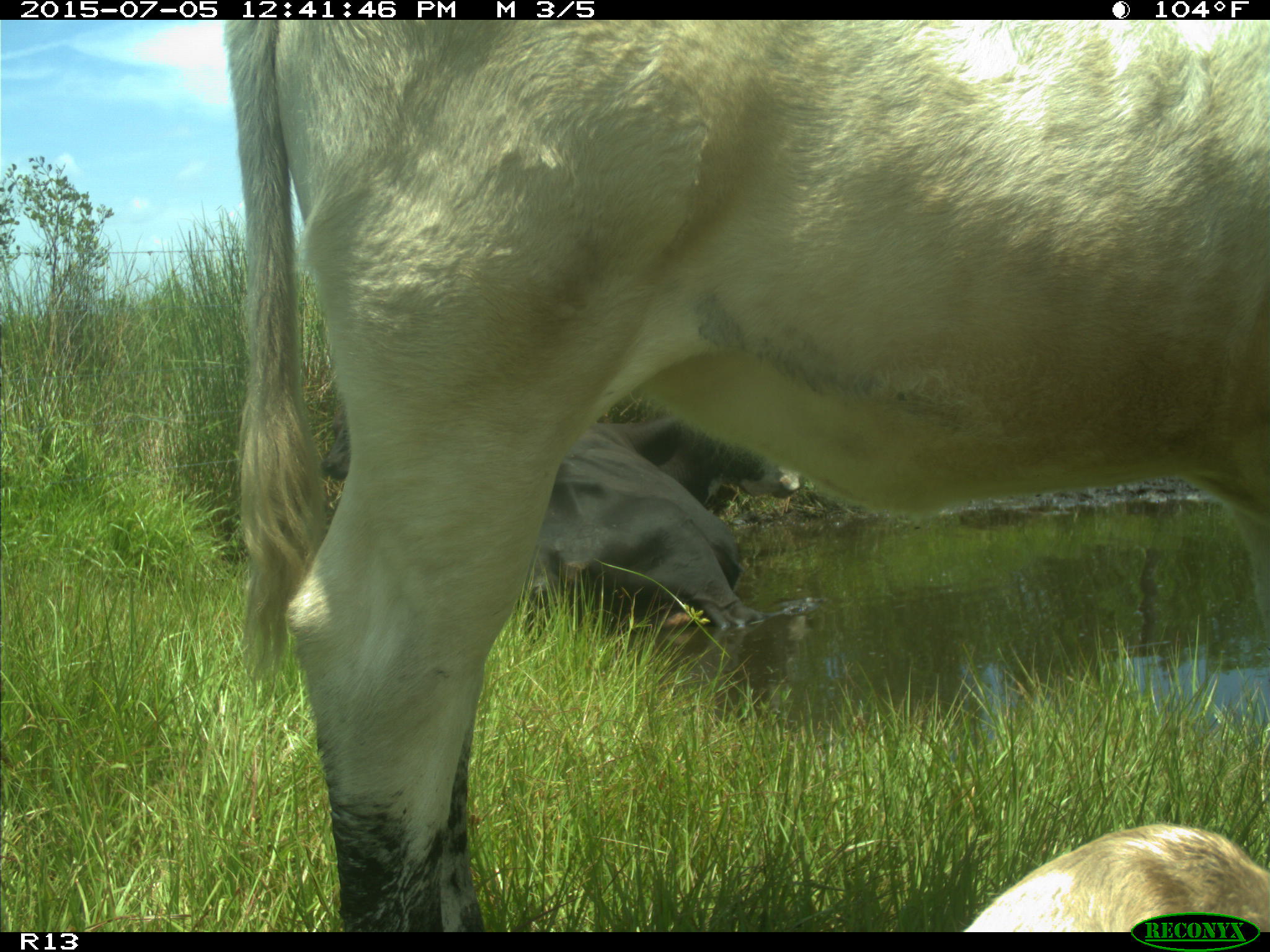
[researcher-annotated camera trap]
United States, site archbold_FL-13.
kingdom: Animalia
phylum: Chordata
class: Mammalia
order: Artiodactyla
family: Bovidae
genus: Bos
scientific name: Bos taurus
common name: domestic cow